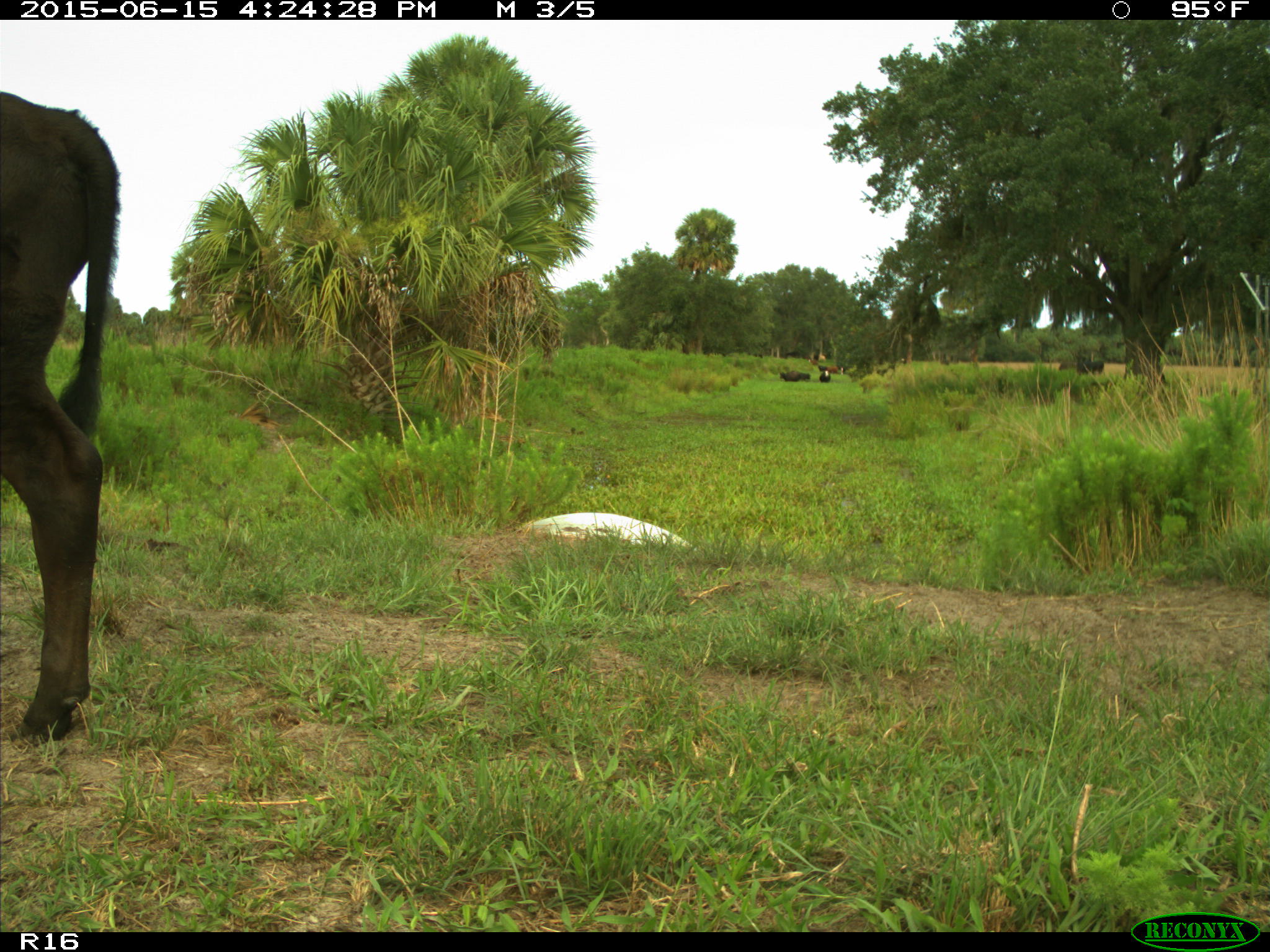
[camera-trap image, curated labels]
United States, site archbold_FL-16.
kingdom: Animalia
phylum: Chordata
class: Mammalia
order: Artiodactyla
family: Bovidae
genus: Bos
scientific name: Bos taurus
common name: domestic cow